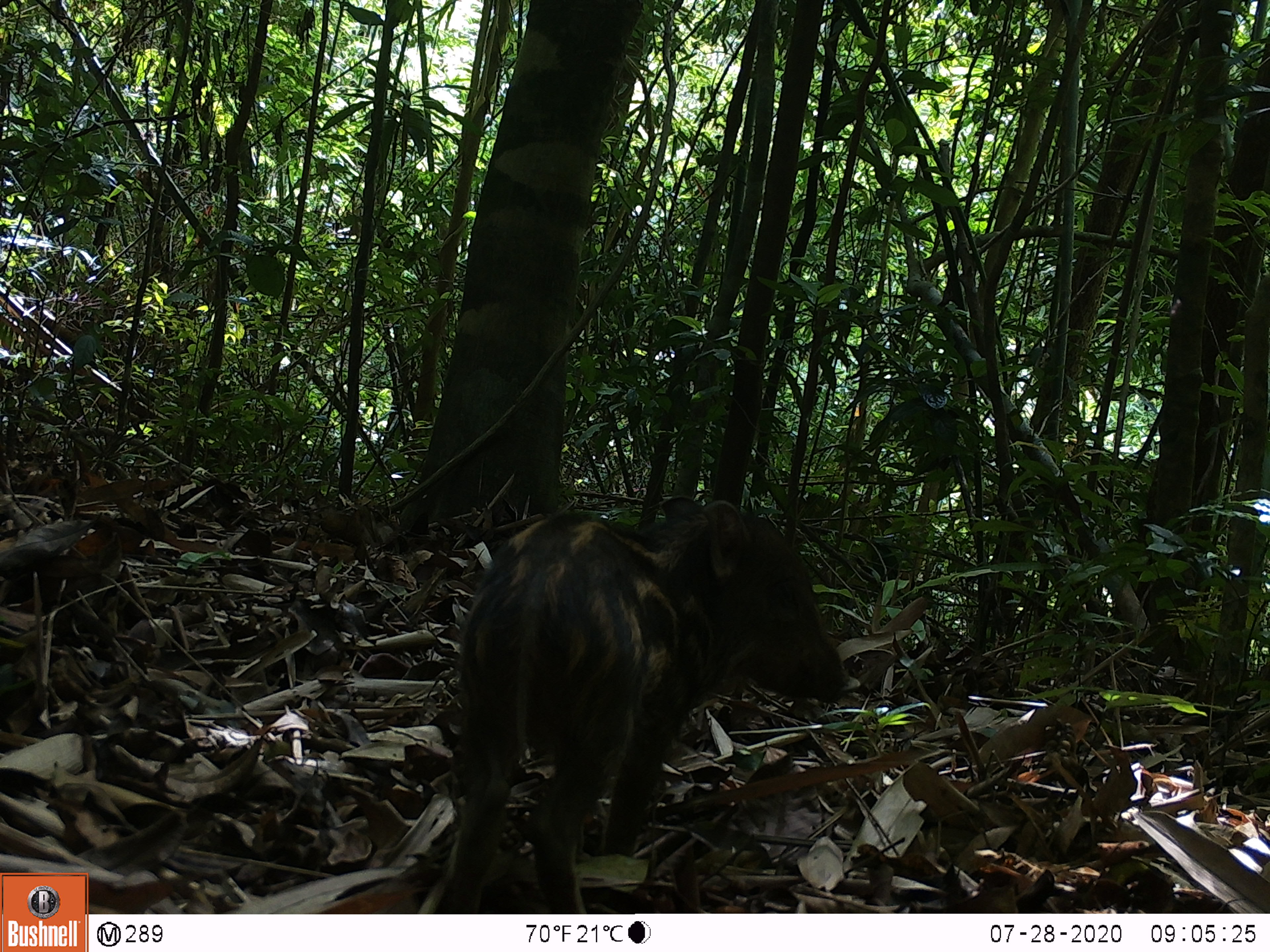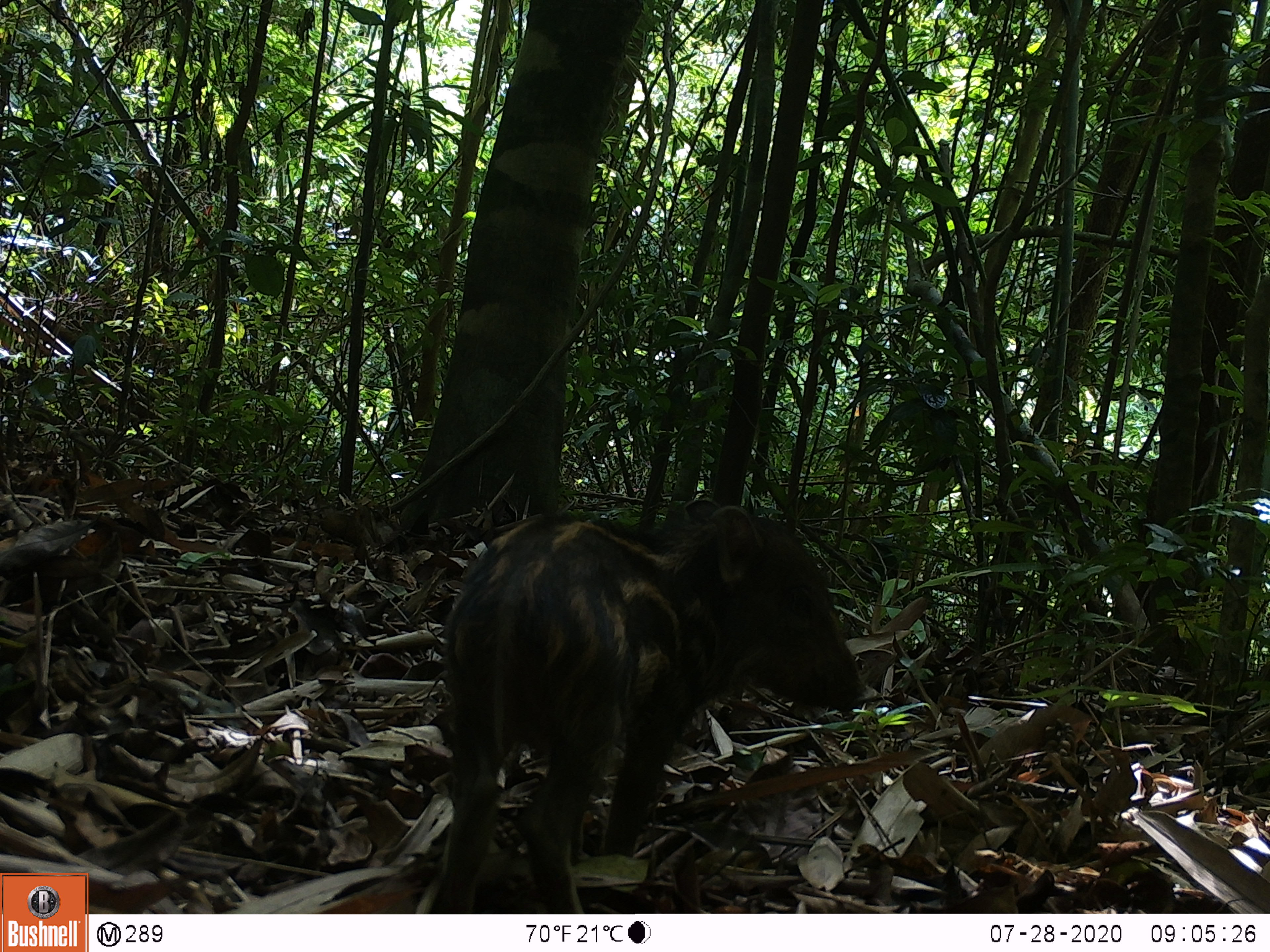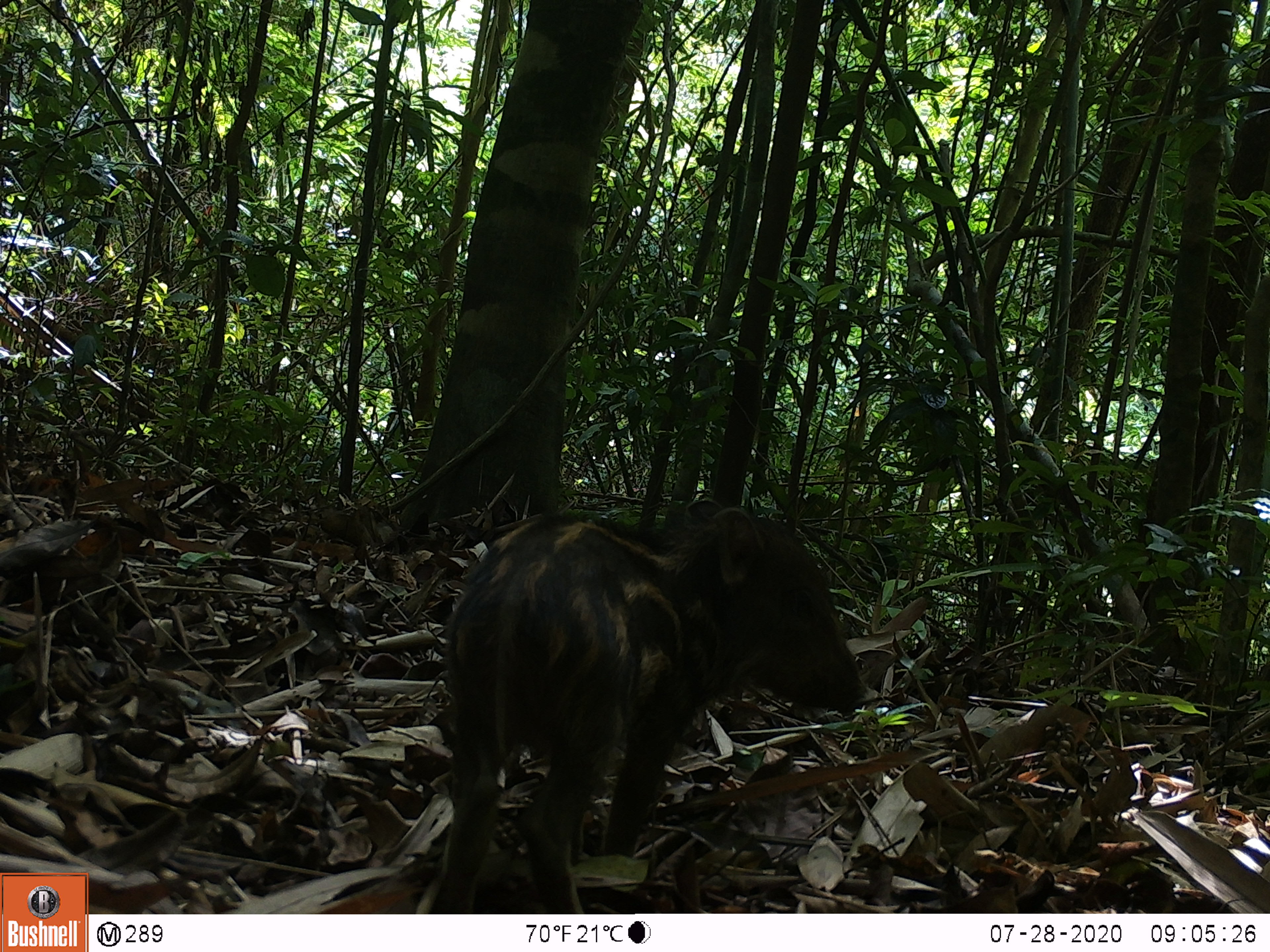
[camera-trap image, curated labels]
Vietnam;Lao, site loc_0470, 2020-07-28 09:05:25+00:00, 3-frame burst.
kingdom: Animalia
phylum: Chordata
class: Mammalia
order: Artiodactyla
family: Suidae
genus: Sus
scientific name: Sus scrofa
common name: eurasian wild pig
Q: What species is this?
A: Eurasian wild pig (Sus scrofa).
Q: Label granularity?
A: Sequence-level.